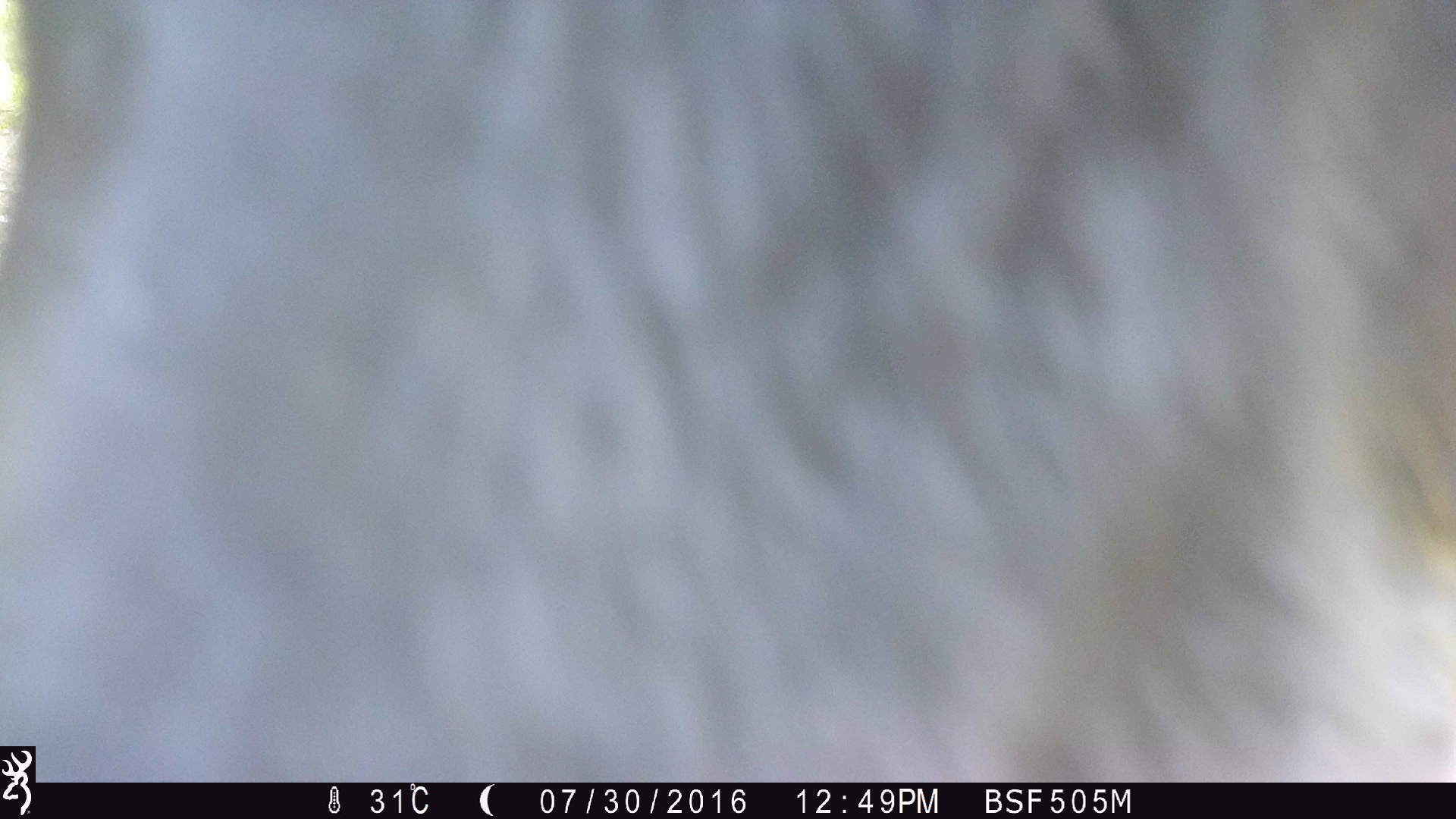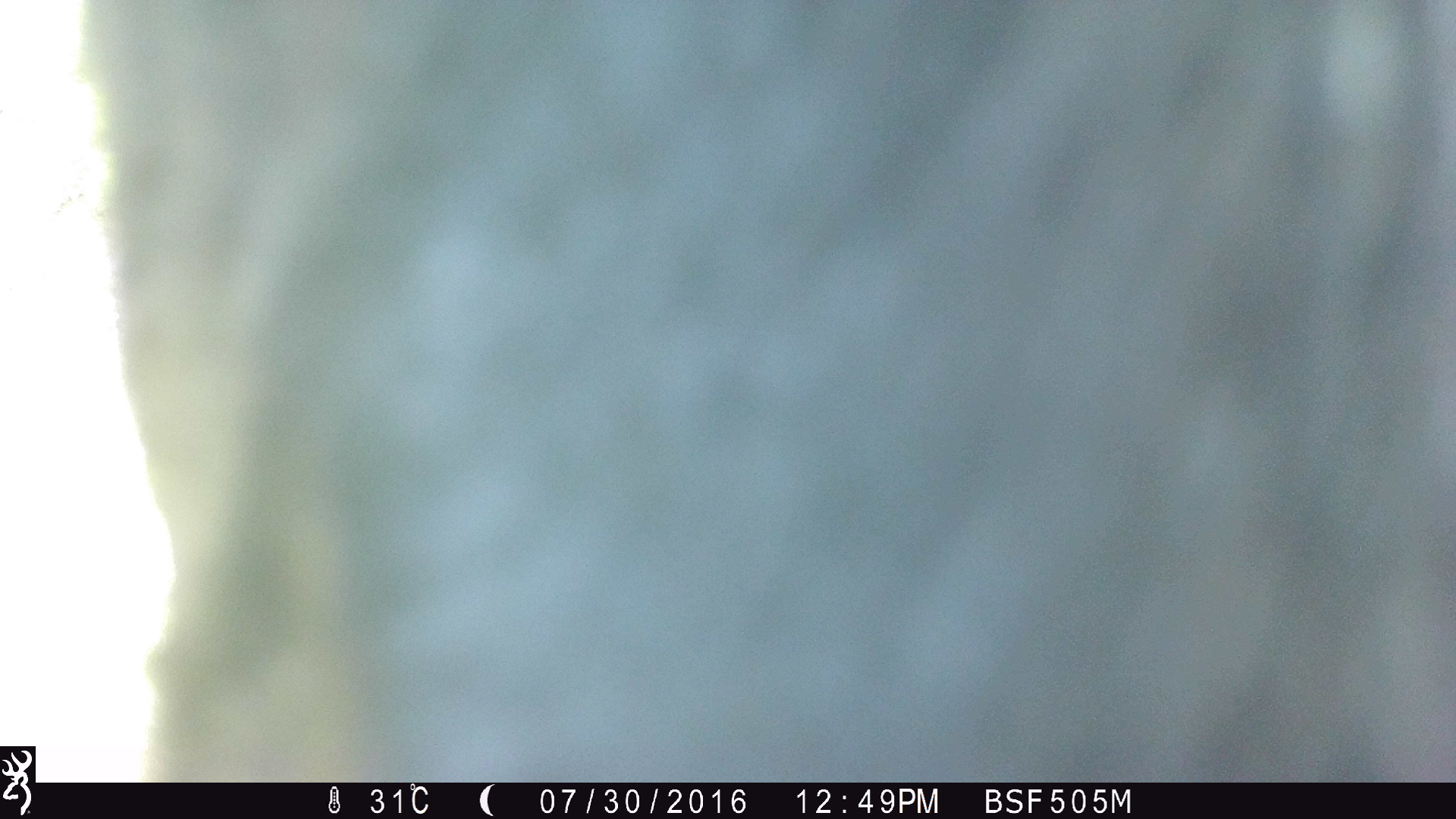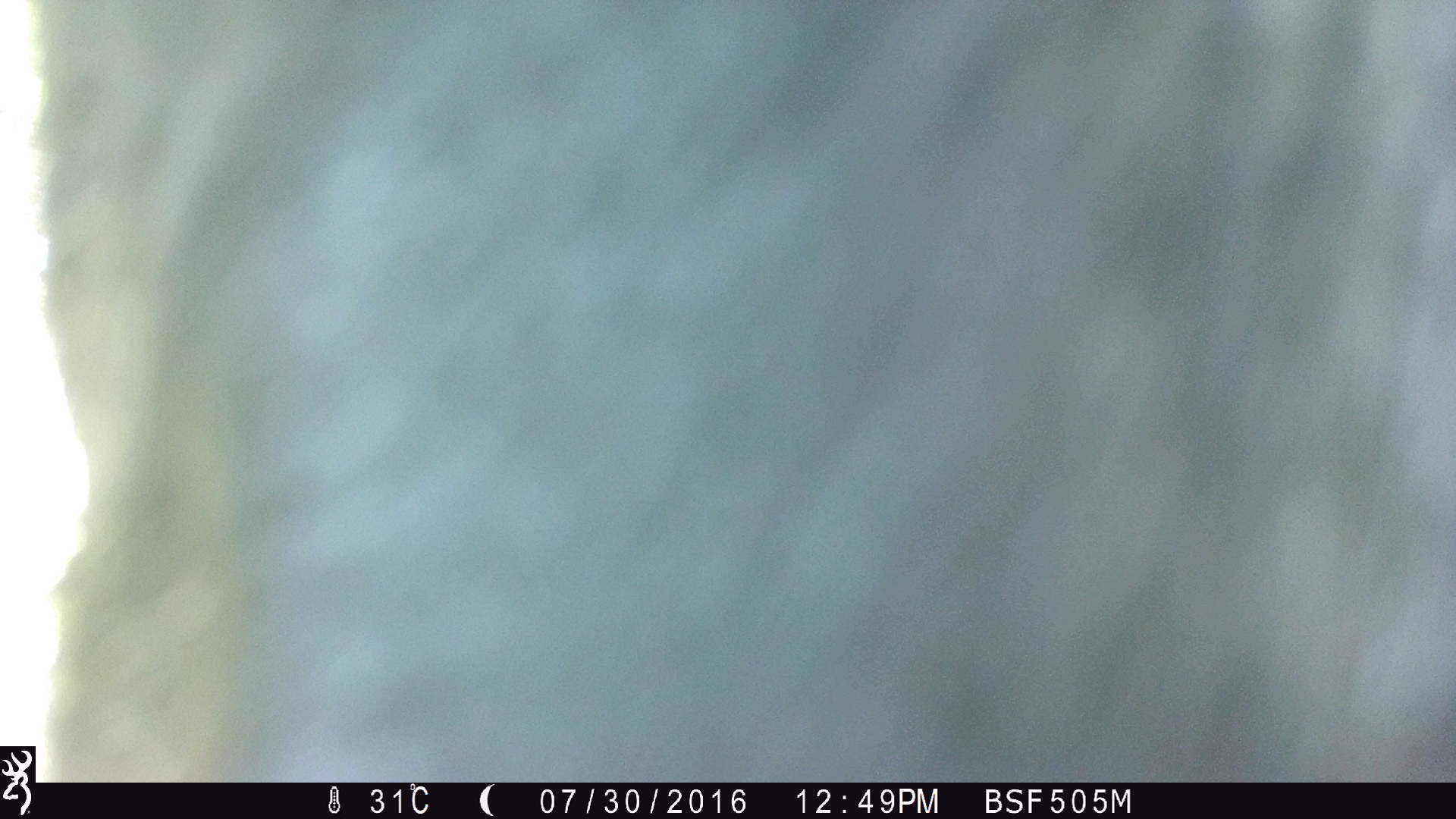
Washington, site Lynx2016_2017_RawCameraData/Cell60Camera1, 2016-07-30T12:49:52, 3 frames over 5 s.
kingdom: Animalia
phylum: Chordata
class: Mammalia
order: Artiodactyla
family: Bovidae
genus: Bos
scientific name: Bos taurus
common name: domestic cattle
Domestic cattle (Bos taurus). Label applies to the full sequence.